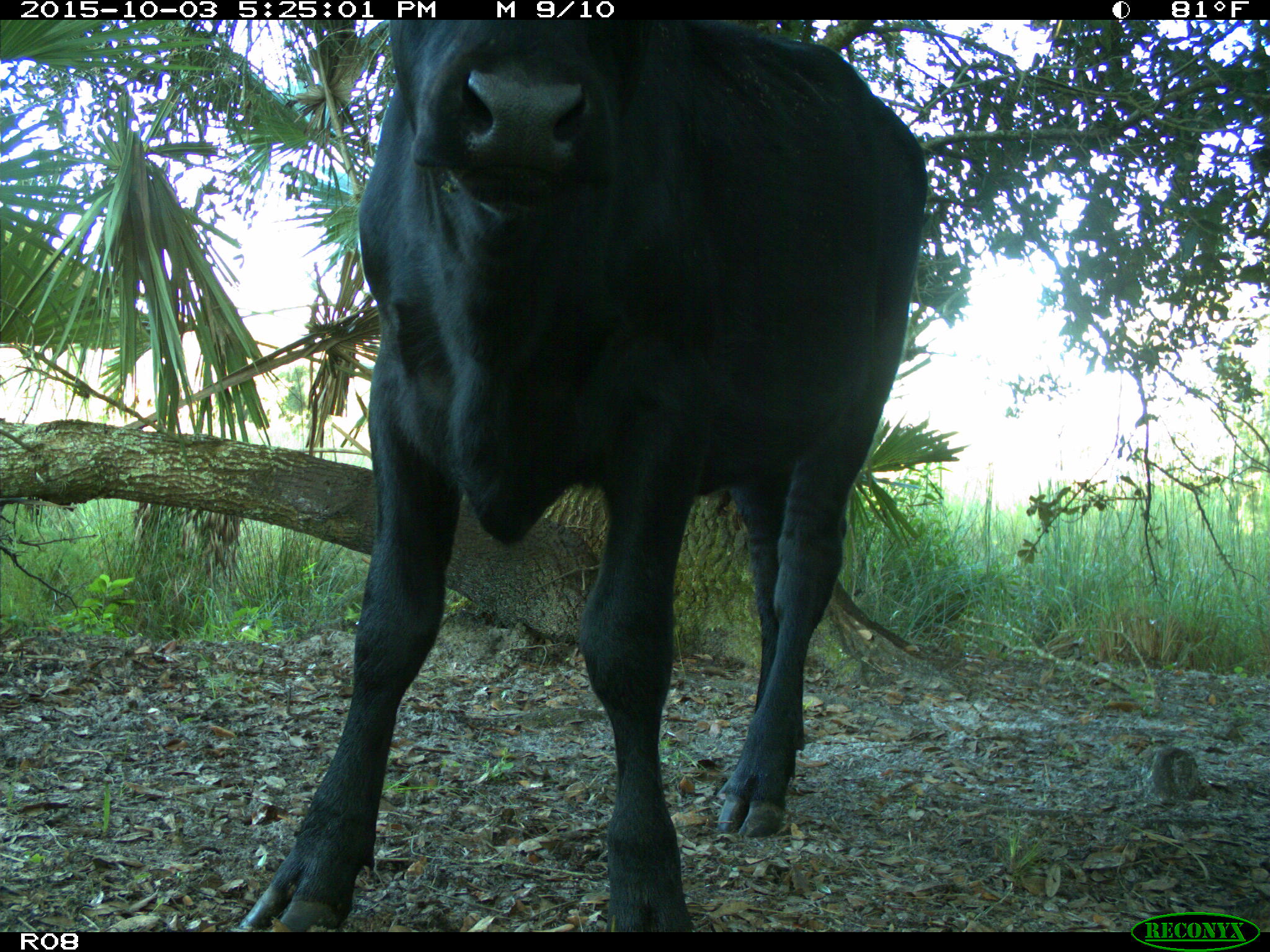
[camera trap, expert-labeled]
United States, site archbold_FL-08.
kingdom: Animalia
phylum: Chordata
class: Mammalia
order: Artiodactyla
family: Bovidae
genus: Bos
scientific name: Bos taurus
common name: domestic cow